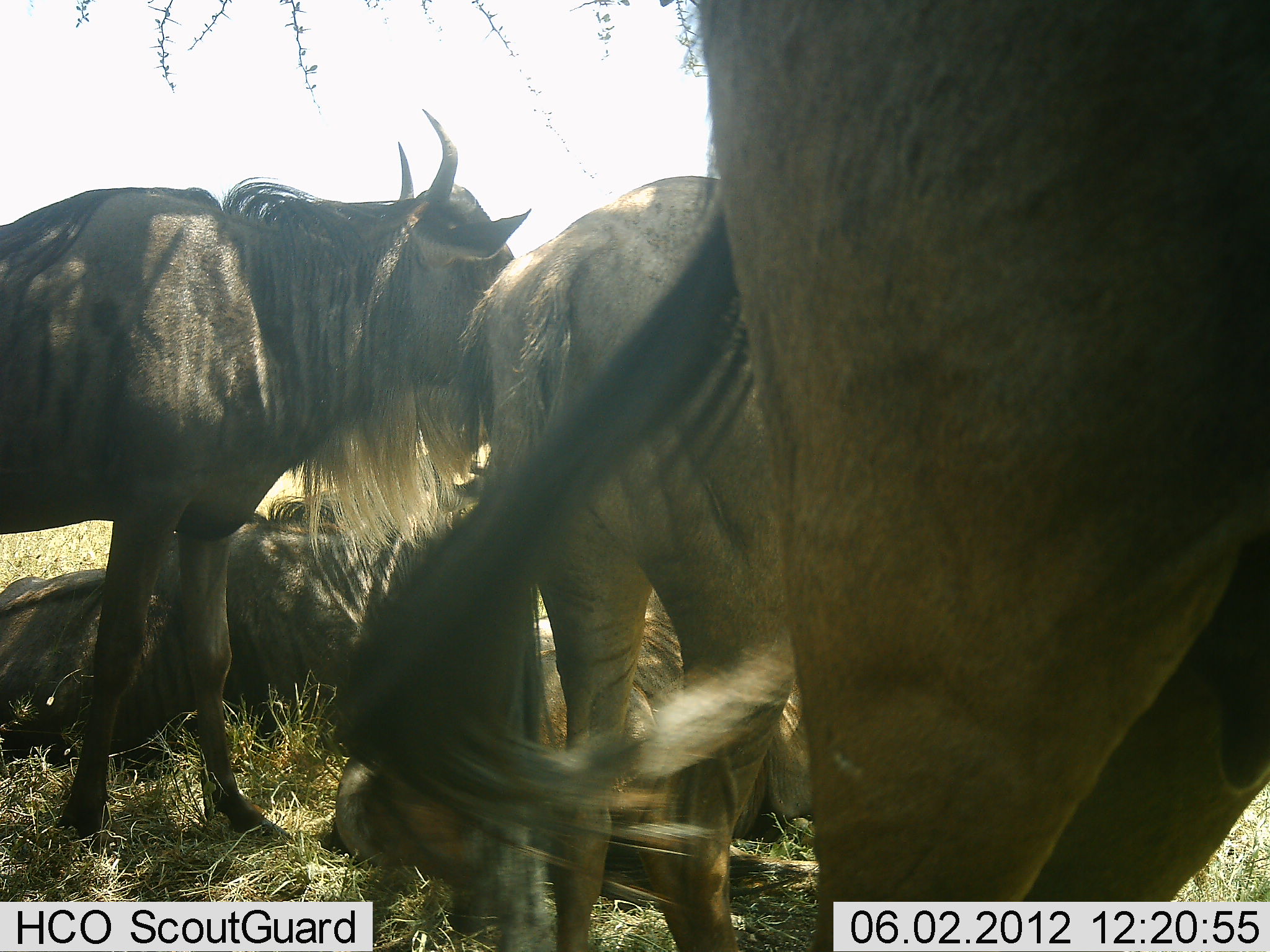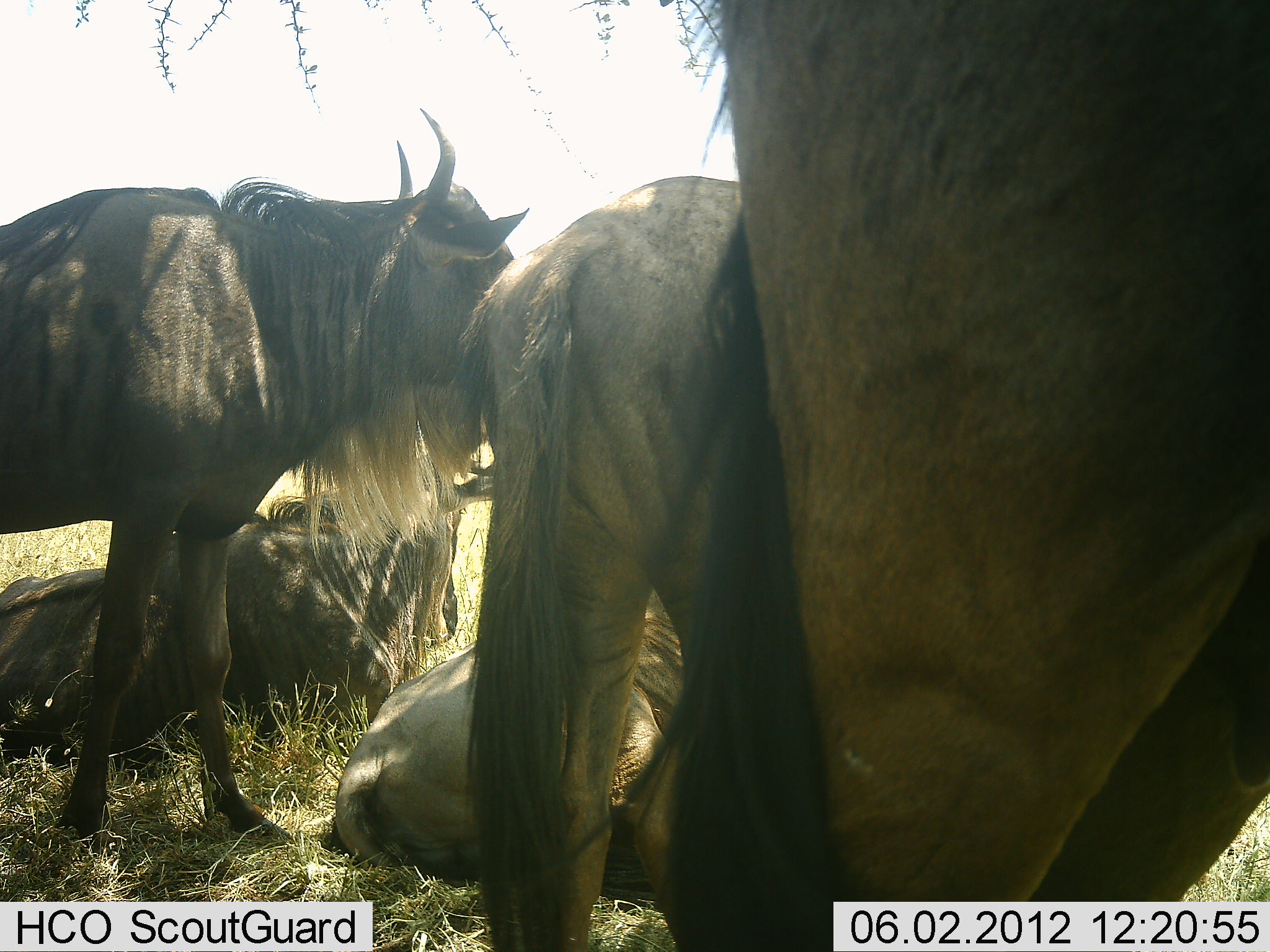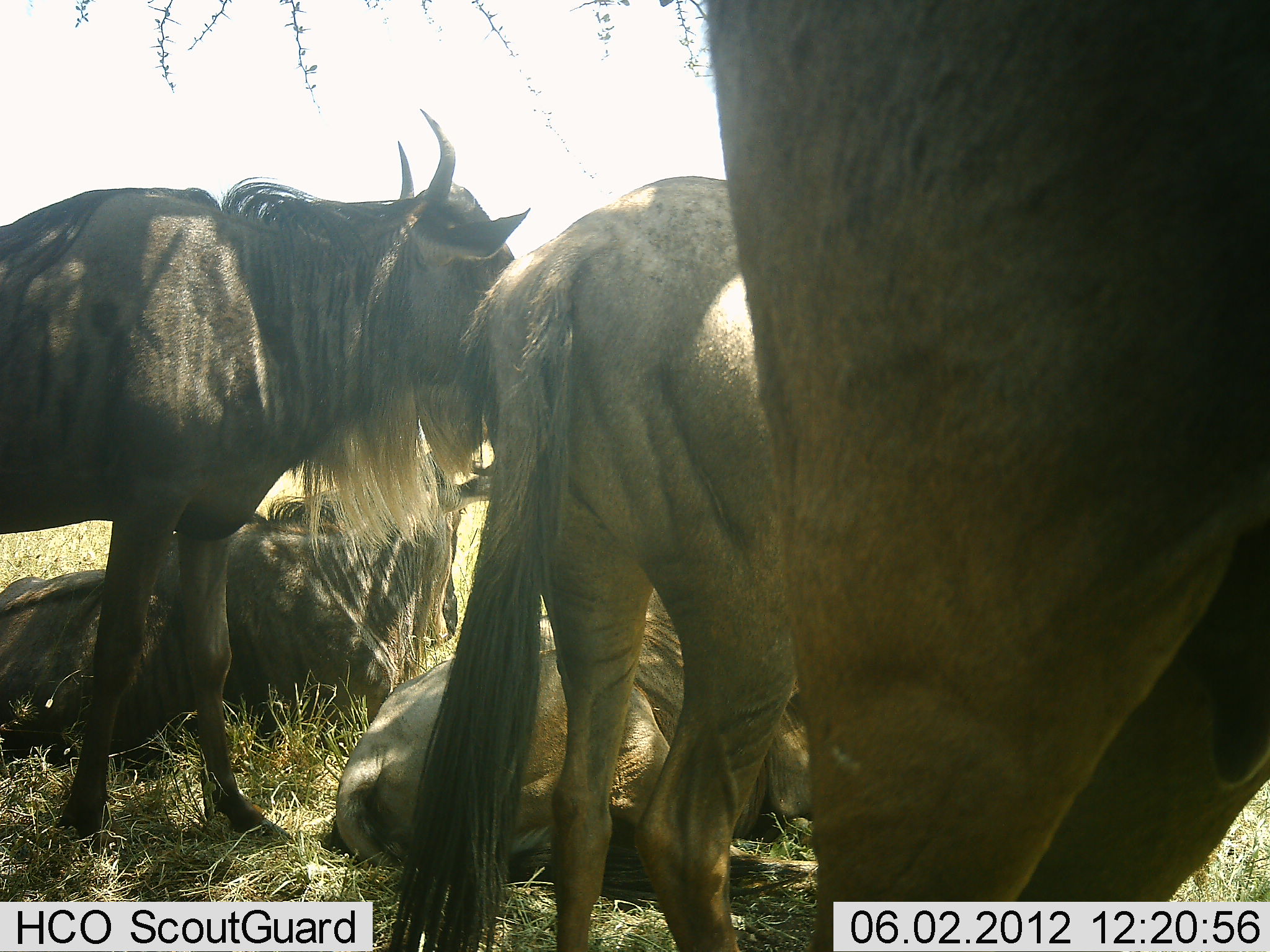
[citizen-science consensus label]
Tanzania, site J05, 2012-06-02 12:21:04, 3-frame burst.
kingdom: Animalia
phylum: Chordata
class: Mammalia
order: Artiodactyla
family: Bovidae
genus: Connochaetes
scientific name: Connochaetes taurinus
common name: blue wildebeest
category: wildebeest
Wildebeest (blue wildebeest) (Connochaetes taurinus), count 5. Behavior (volunteer vote fractions): standing 90%, resting 80%, moving 0%, interacting 0%. Young present (vote fraction): 0%. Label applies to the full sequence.